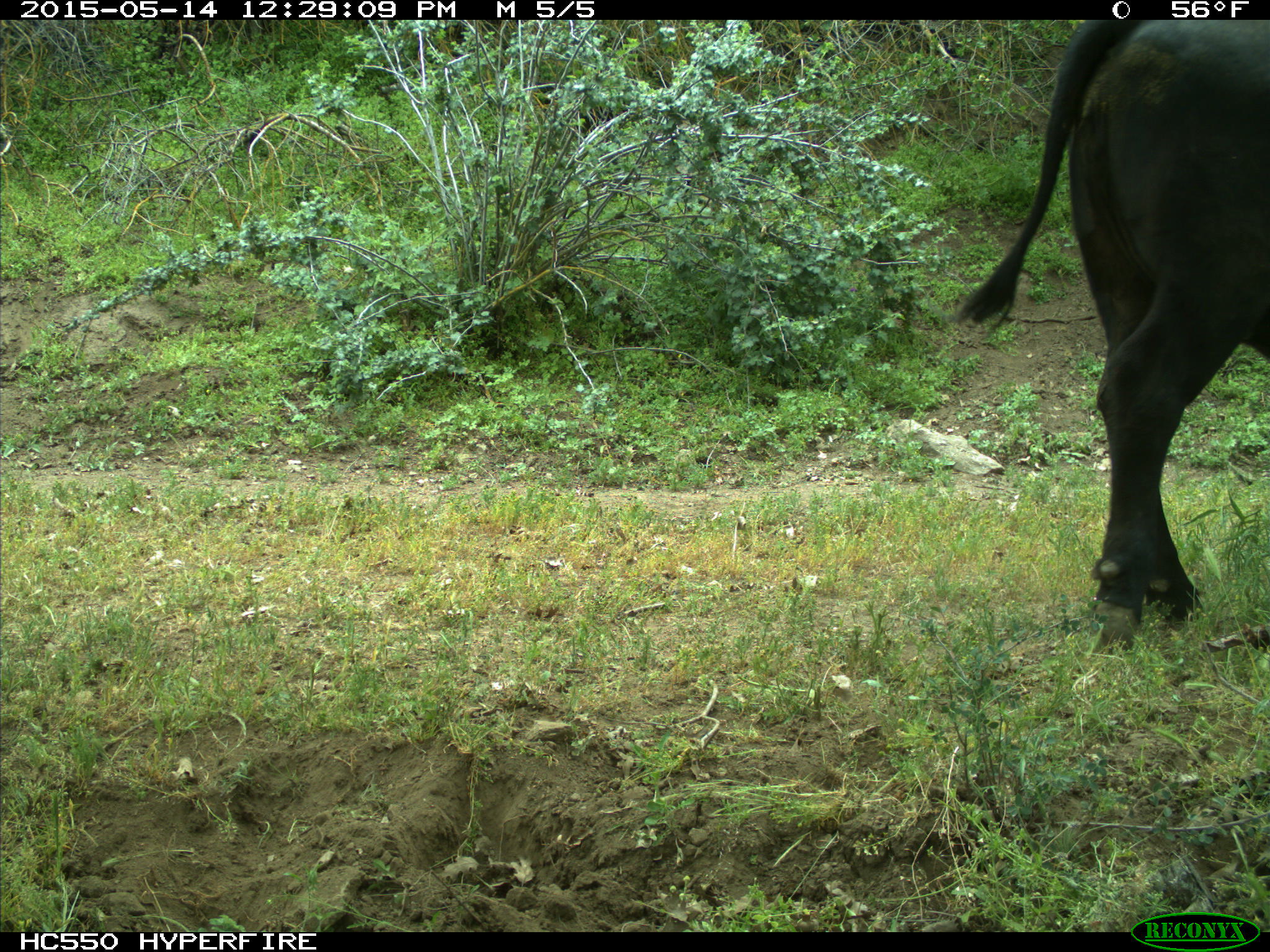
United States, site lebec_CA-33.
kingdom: Animalia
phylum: Chordata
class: Mammalia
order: Artiodactyla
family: Bovidae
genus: Bos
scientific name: Bos taurus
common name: domestic cow